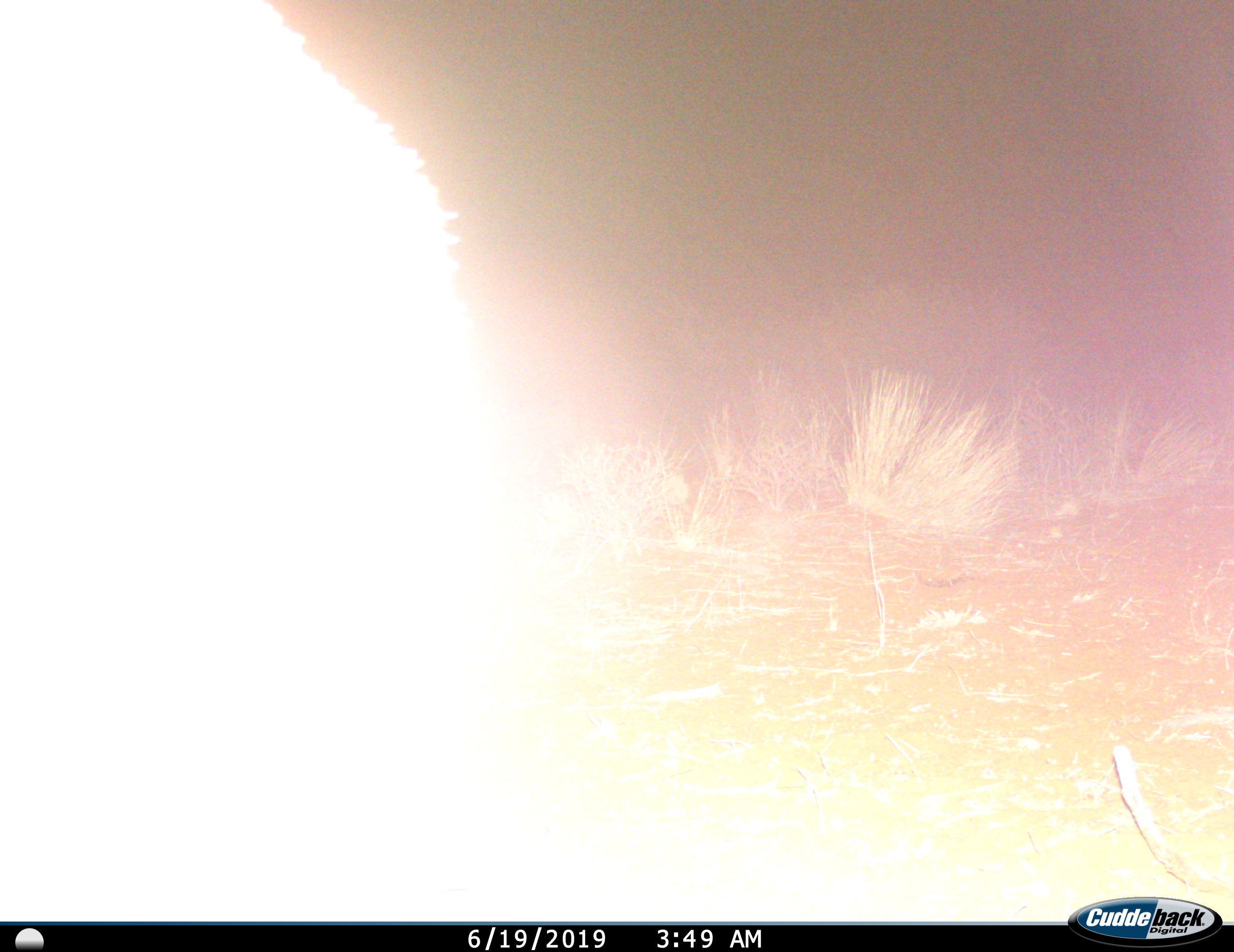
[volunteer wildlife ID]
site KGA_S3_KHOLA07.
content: unidentified animal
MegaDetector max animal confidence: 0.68